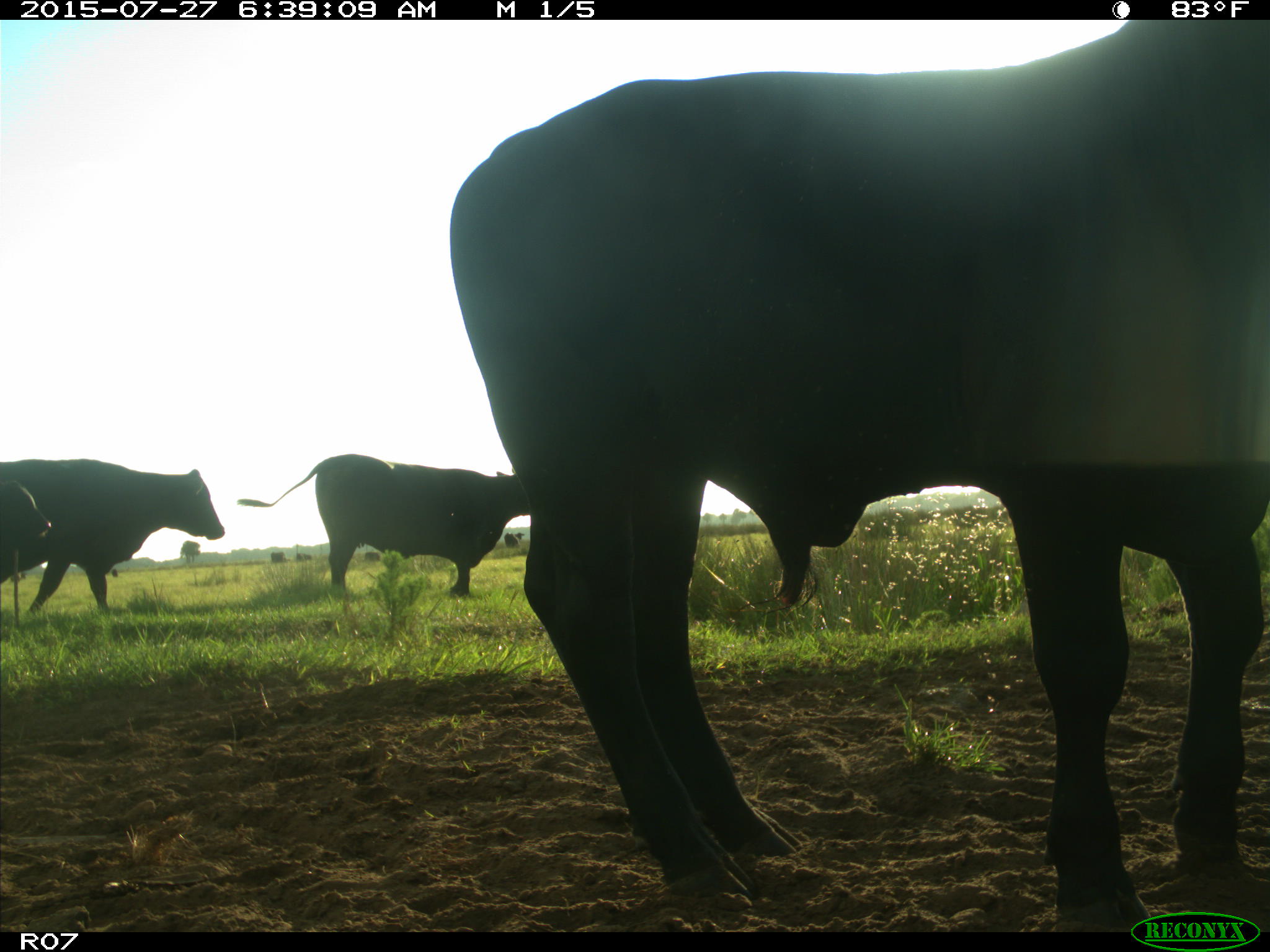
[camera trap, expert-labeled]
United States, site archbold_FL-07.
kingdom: Animalia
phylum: Chordata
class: Mammalia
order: Artiodactyla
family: Bovidae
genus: Bos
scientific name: Bos taurus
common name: domestic cow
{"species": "Bos taurus (domestic cow)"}